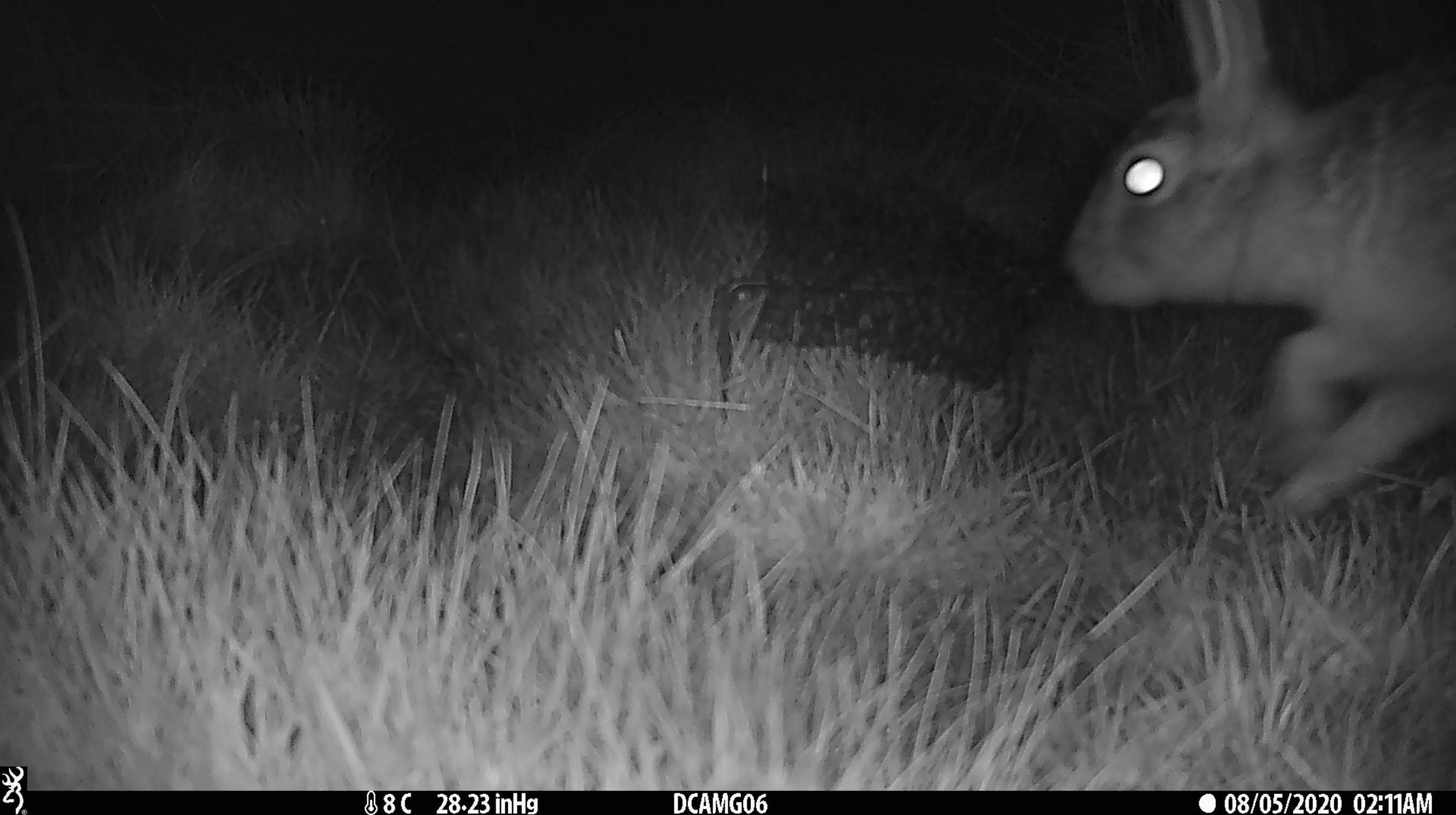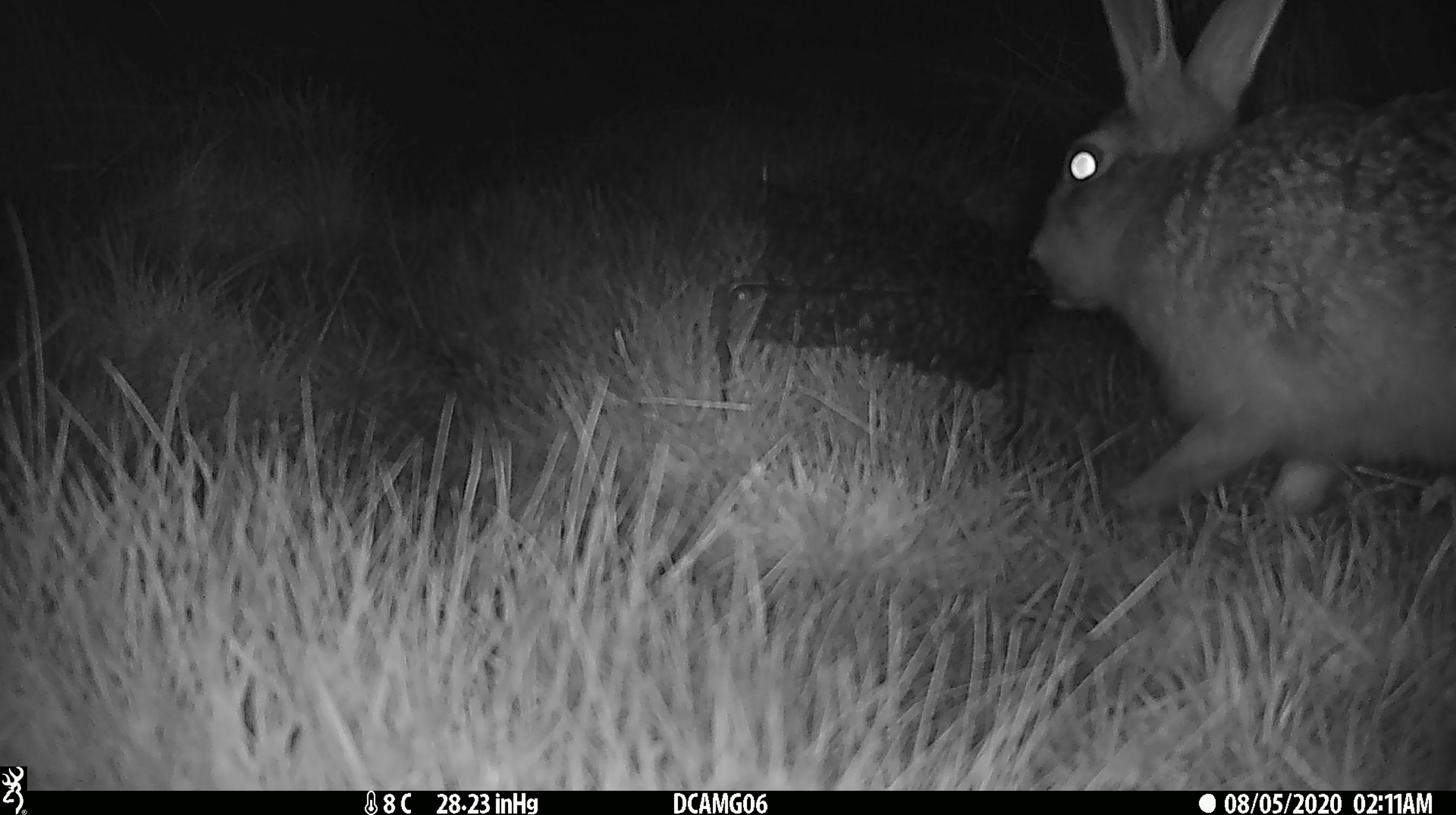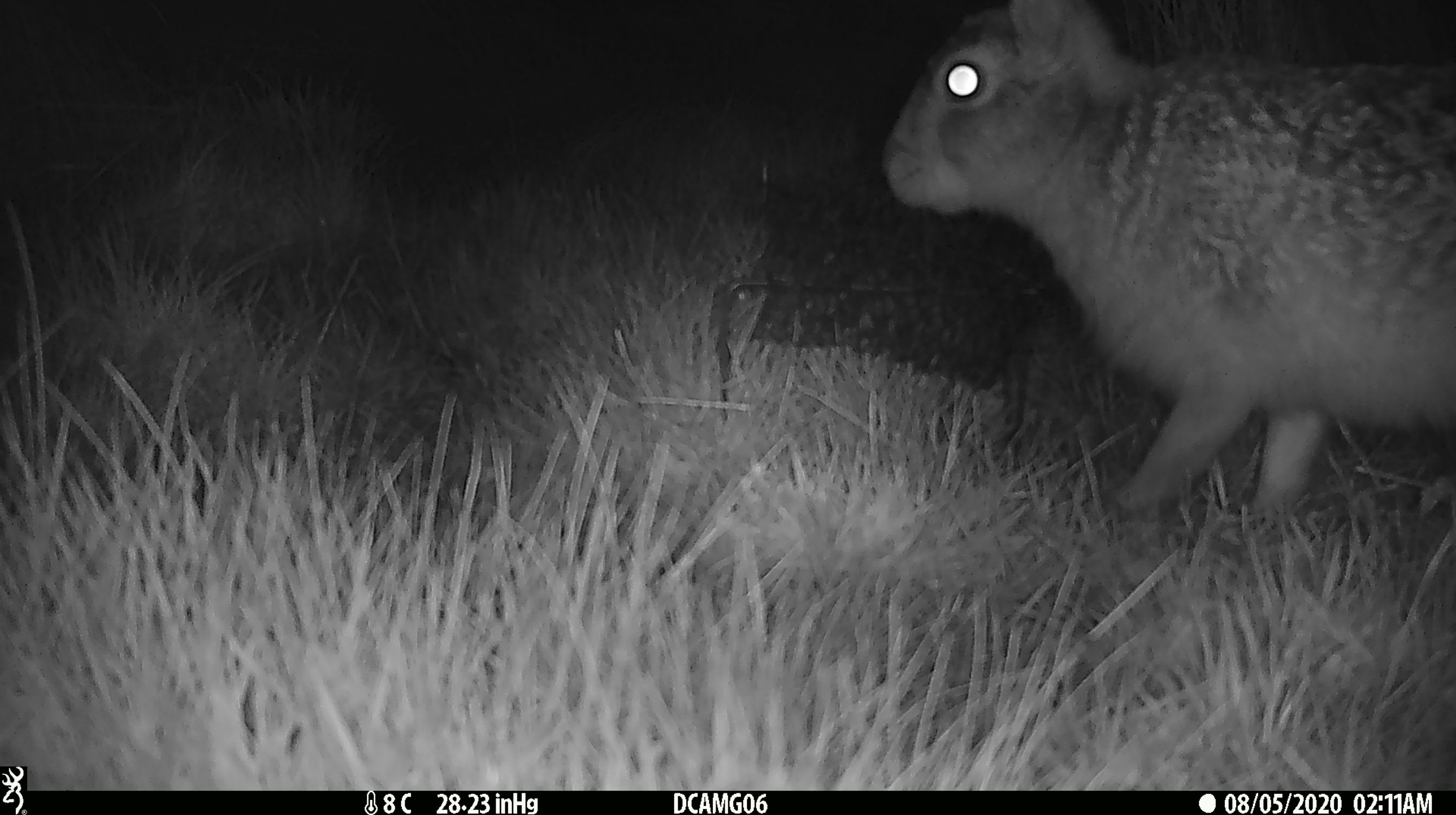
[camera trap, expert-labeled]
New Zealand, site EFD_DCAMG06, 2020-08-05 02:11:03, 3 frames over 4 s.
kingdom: Animalia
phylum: Chordata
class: Mammalia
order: Lagomorpha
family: Leporidae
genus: Lepus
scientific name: Lepus europaeus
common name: brown hare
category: hare